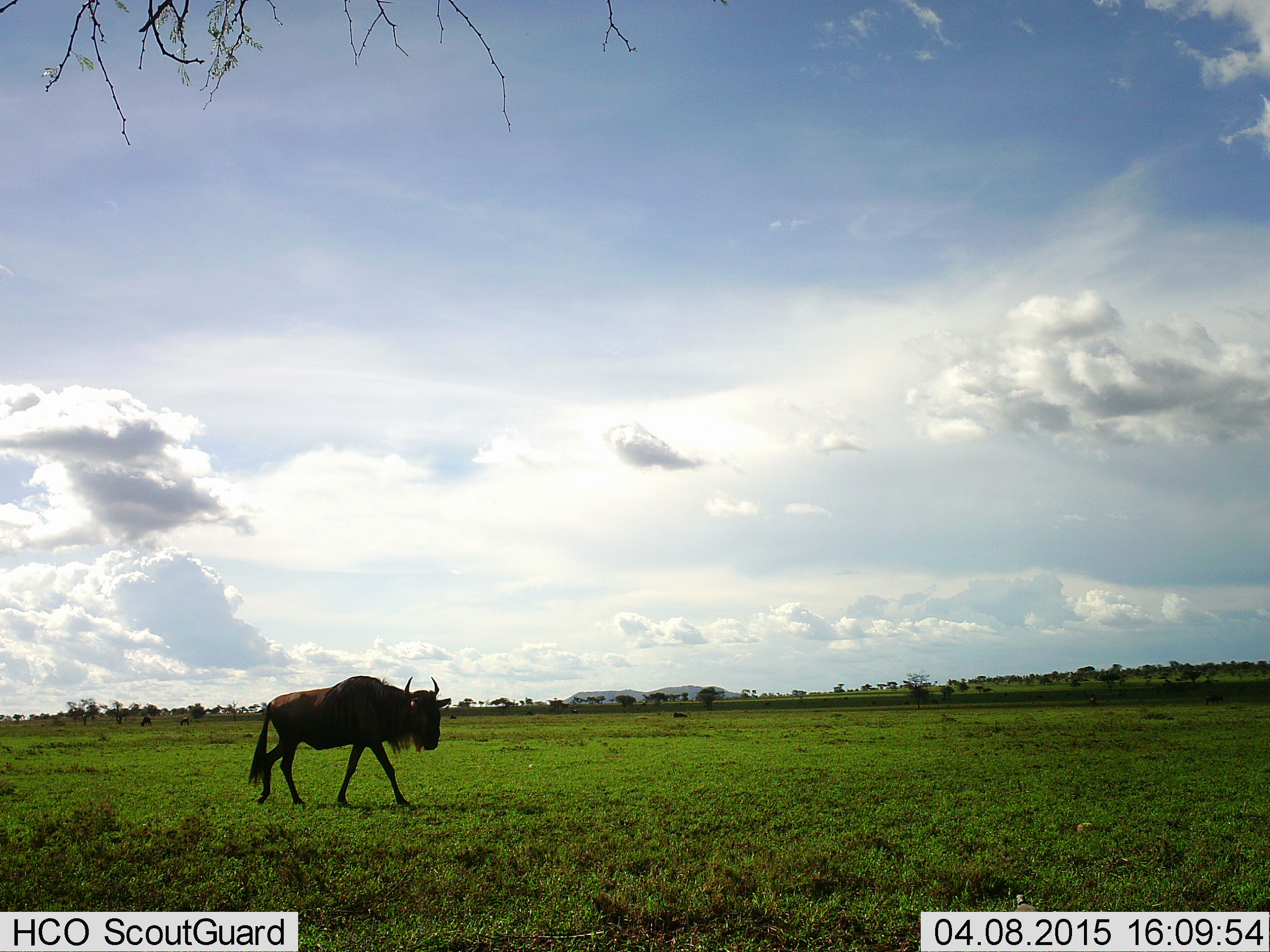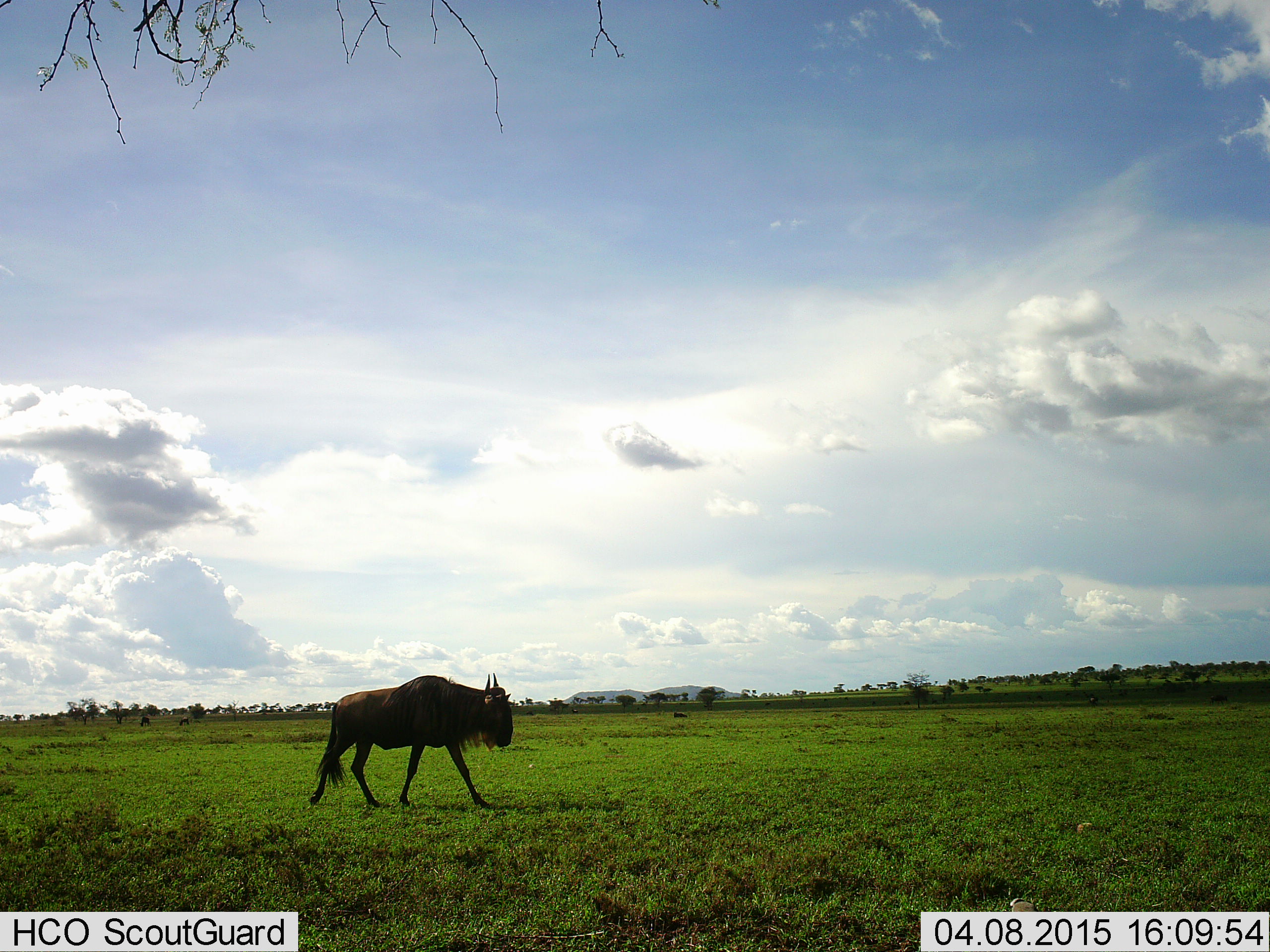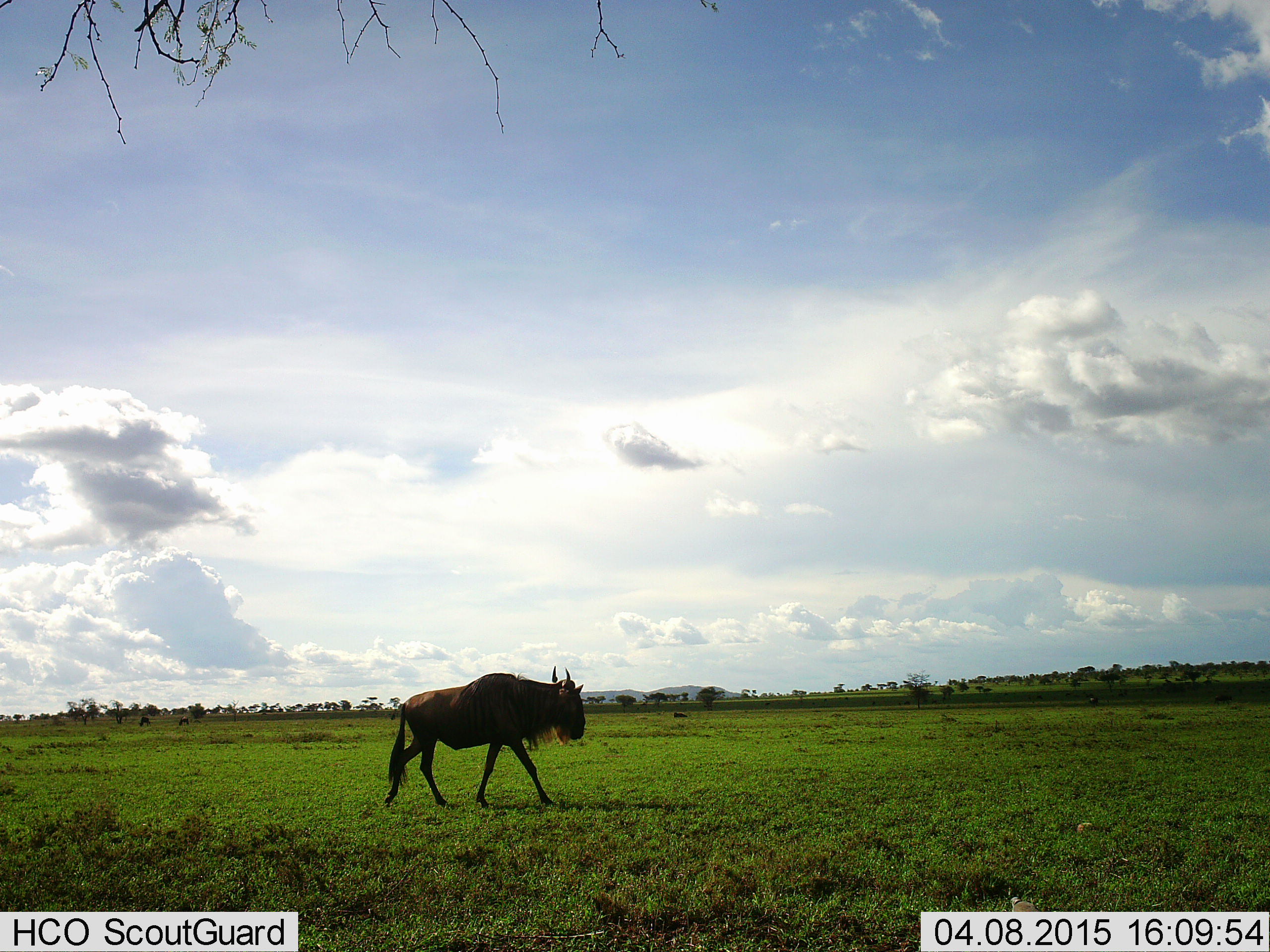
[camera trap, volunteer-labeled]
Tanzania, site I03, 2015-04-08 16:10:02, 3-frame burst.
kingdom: Animalia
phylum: Chordata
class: Mammalia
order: Artiodactyla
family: Bovidae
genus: Connochaetes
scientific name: Connochaetes taurinus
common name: blue wildebeest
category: wildebeest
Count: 1.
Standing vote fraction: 0%.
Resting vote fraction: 0%.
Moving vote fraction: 100%.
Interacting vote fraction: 0%.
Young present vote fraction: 0%.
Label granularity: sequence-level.